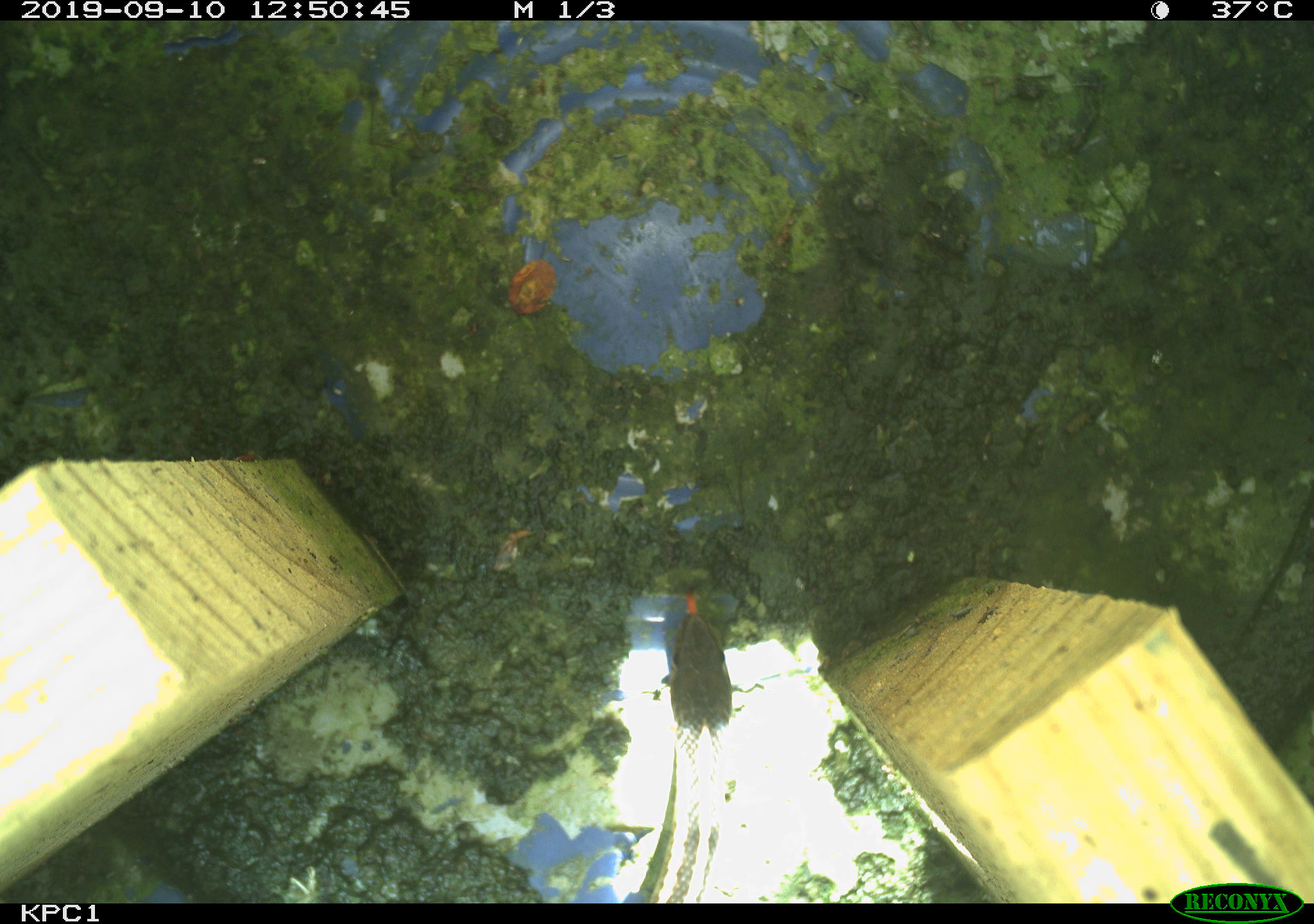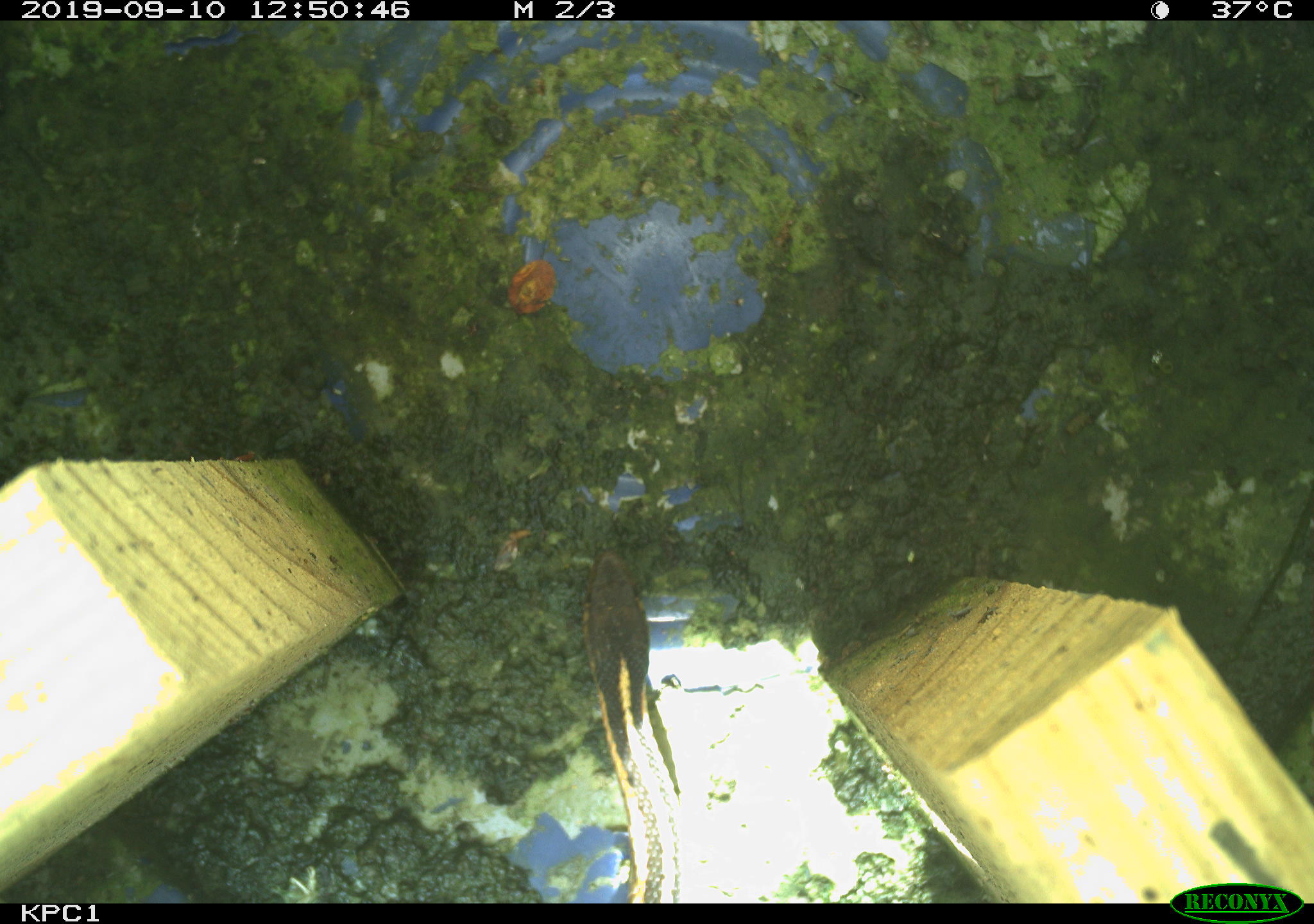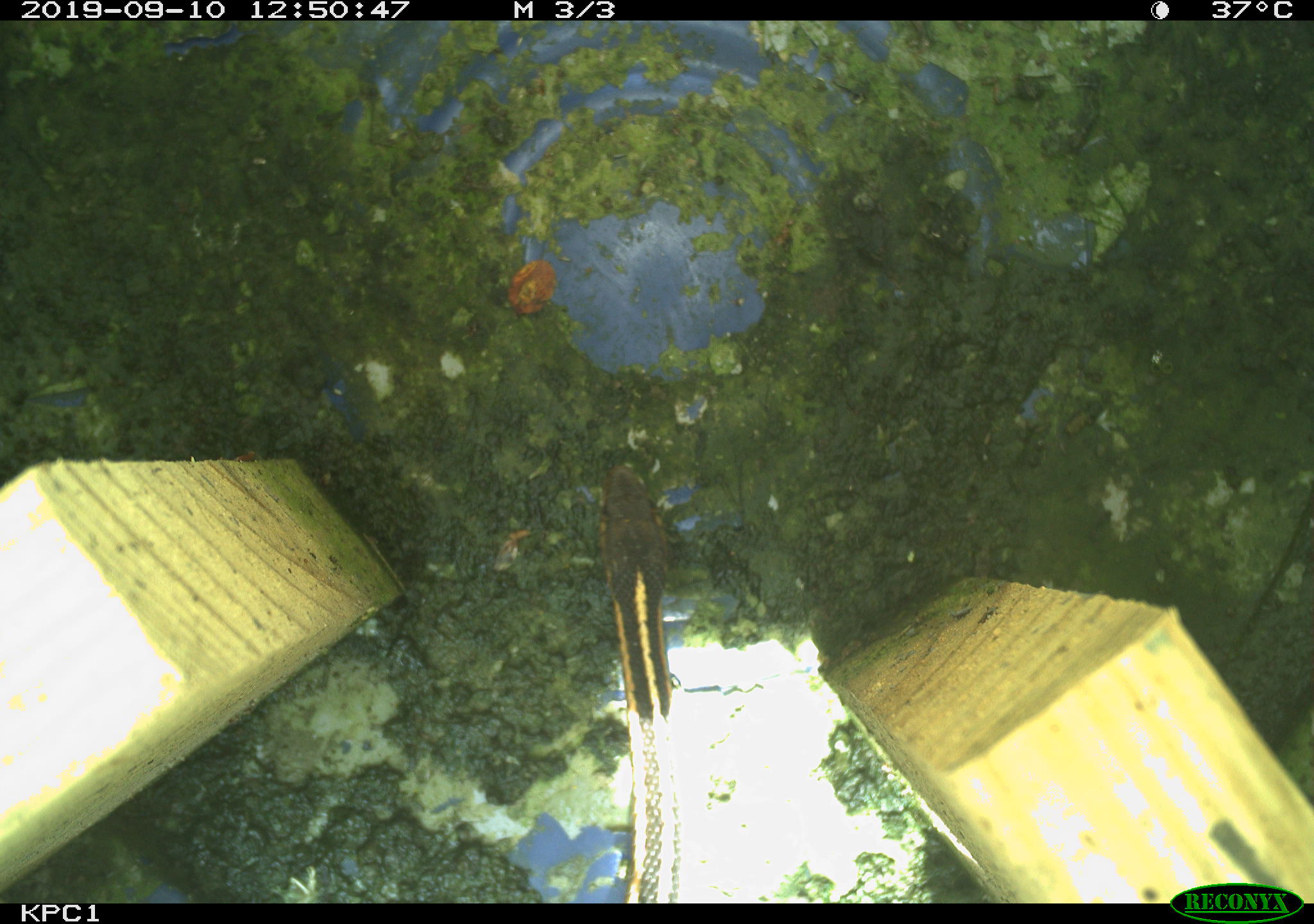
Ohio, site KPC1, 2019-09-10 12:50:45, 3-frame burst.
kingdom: Animalia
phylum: Chordata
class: Reptilia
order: Squamata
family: Colubridae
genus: Thamnophis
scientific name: Thamnophis sirtalis sirtalis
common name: eastern gartersnake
Eastern gartersnake (Thamnophis sirtalis sirtalis).